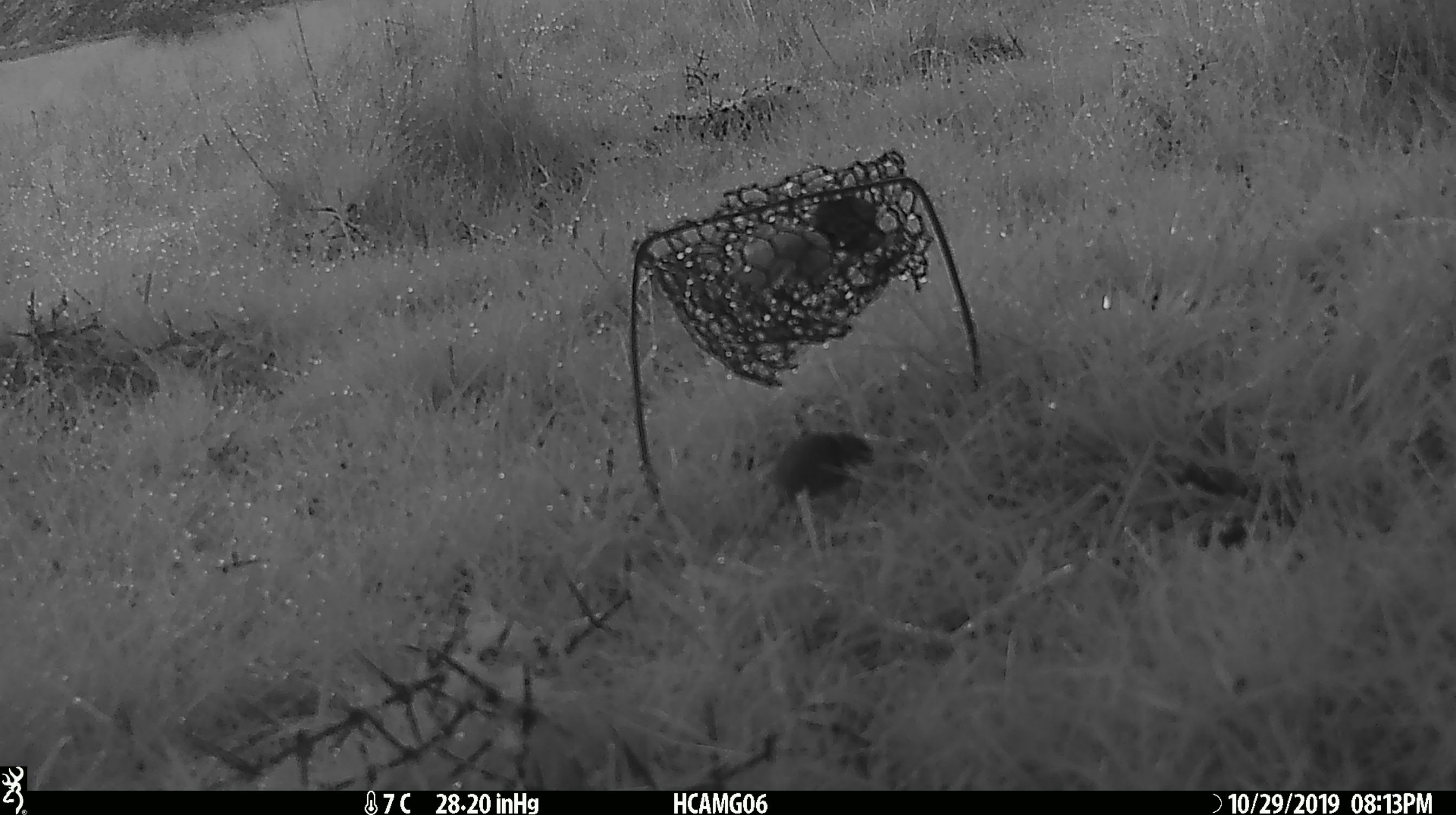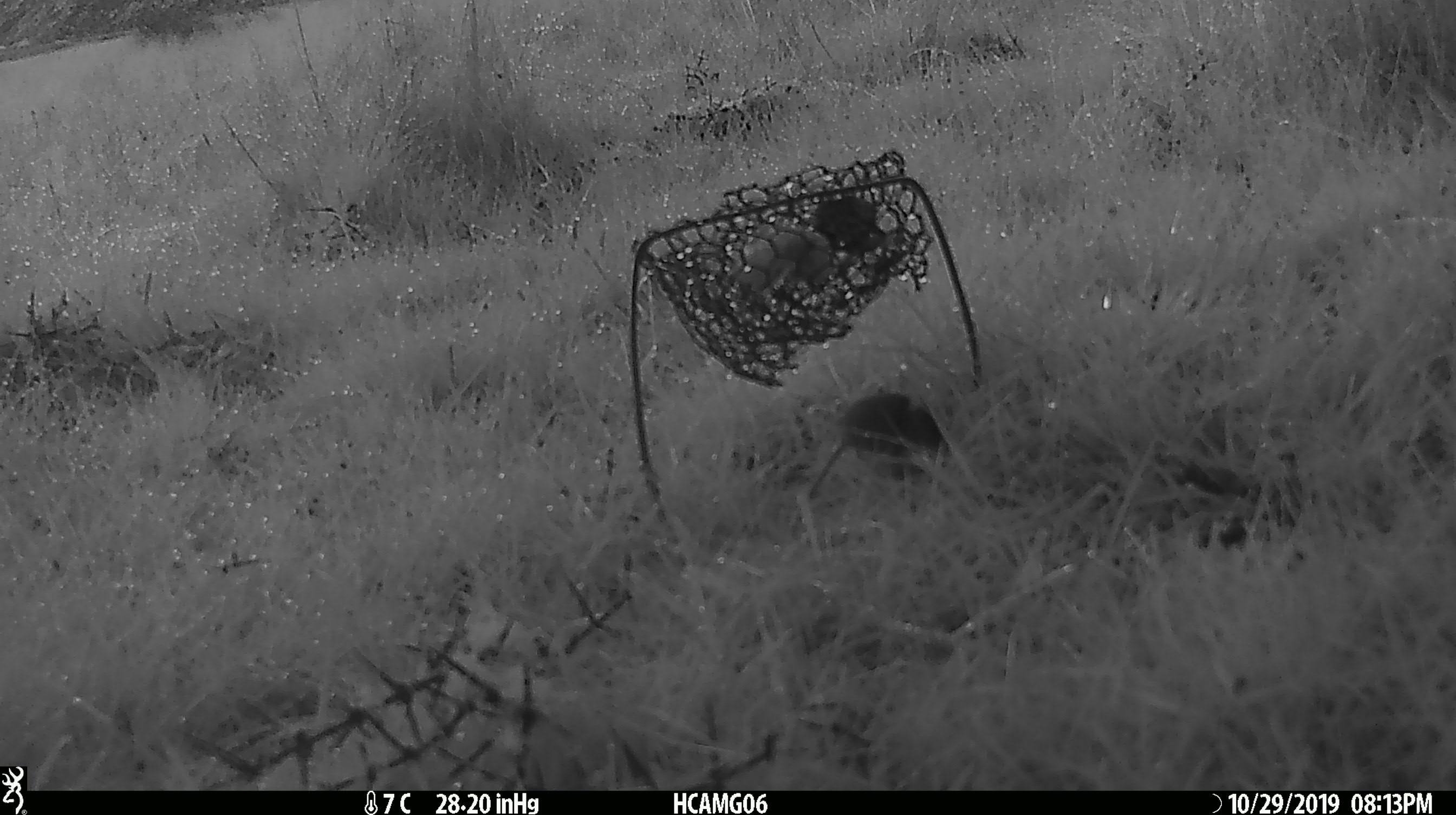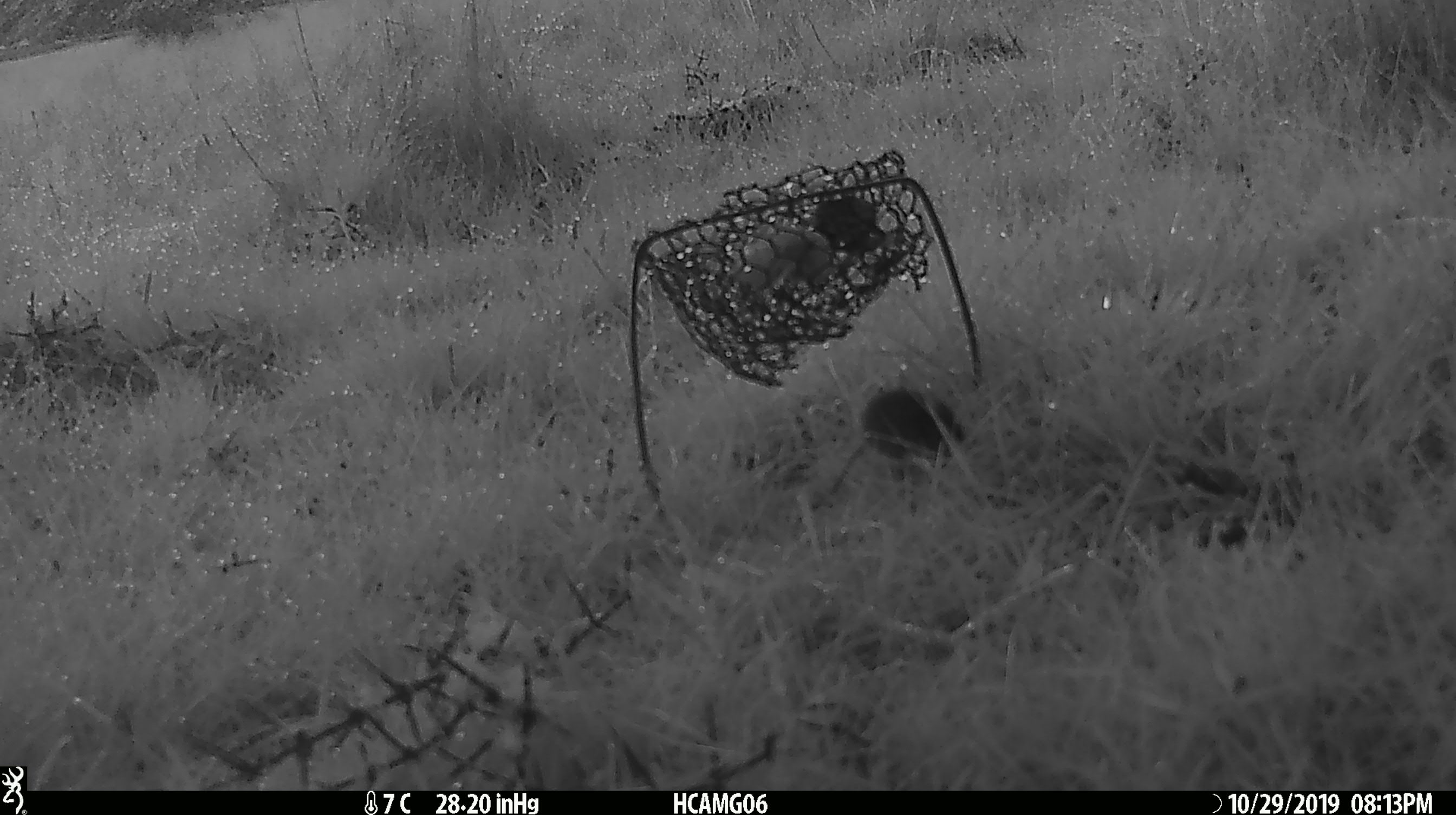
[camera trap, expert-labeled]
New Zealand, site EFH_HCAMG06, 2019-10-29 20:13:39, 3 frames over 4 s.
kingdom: Animalia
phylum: Chordata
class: Mammalia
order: Rodentia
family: Muridae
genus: Mus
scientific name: Mus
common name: mouse